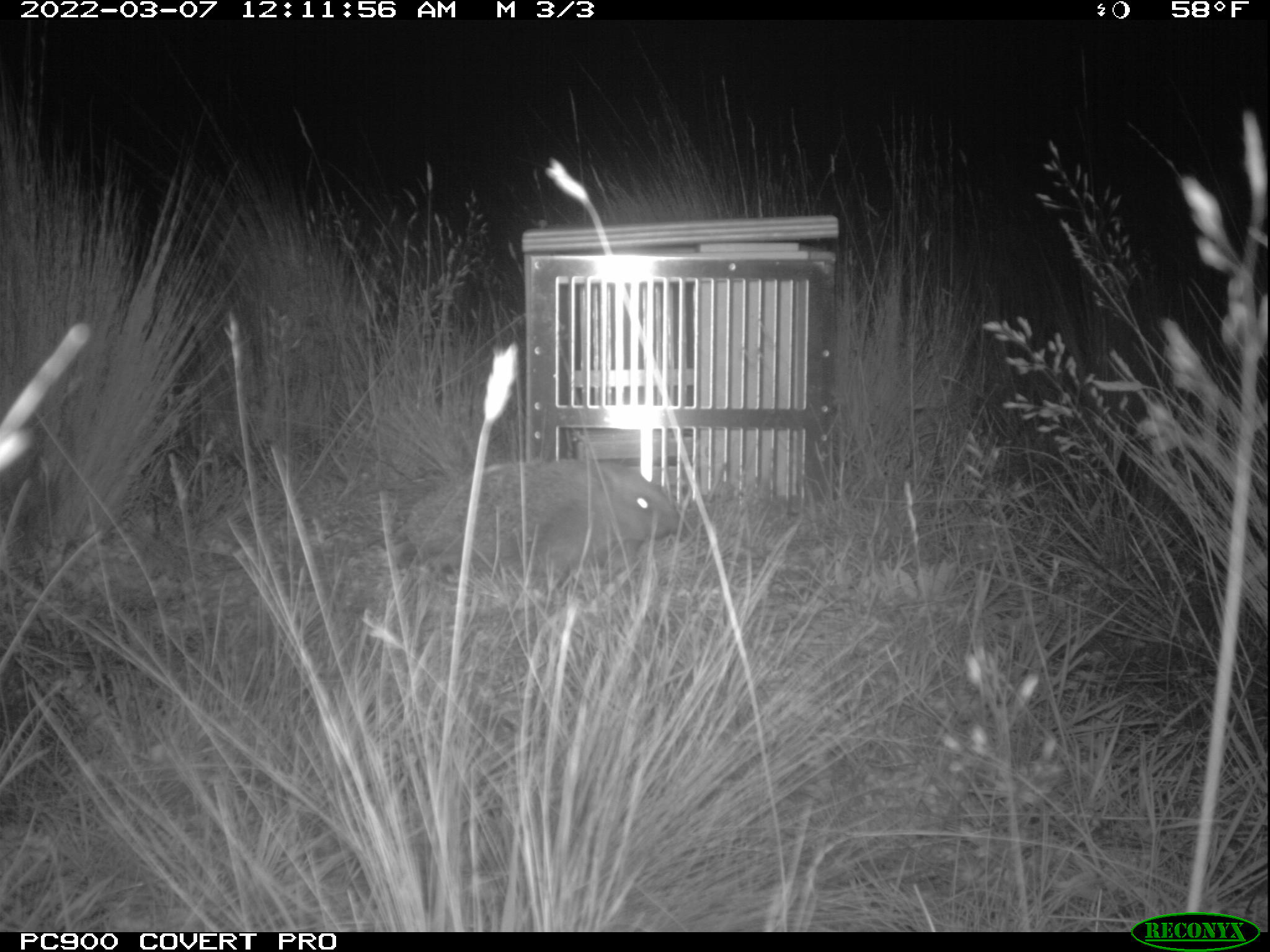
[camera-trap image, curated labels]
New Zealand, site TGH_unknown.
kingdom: Animalia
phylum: Chordata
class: Mammalia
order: Eulipotyphla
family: Erinaceidae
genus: Erinaceus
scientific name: Erinaceus europaeus europaeus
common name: european hedgehog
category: hedgehog